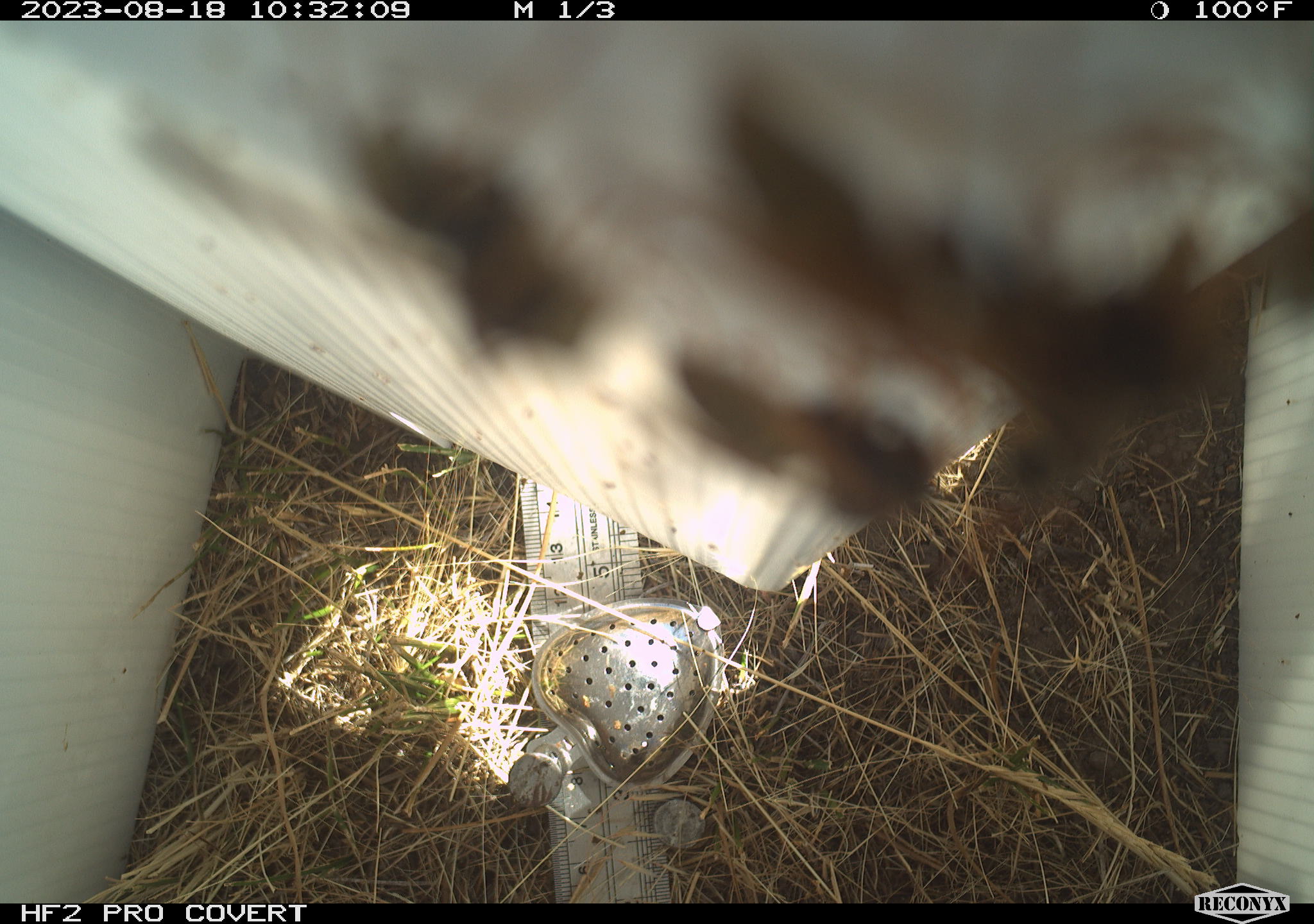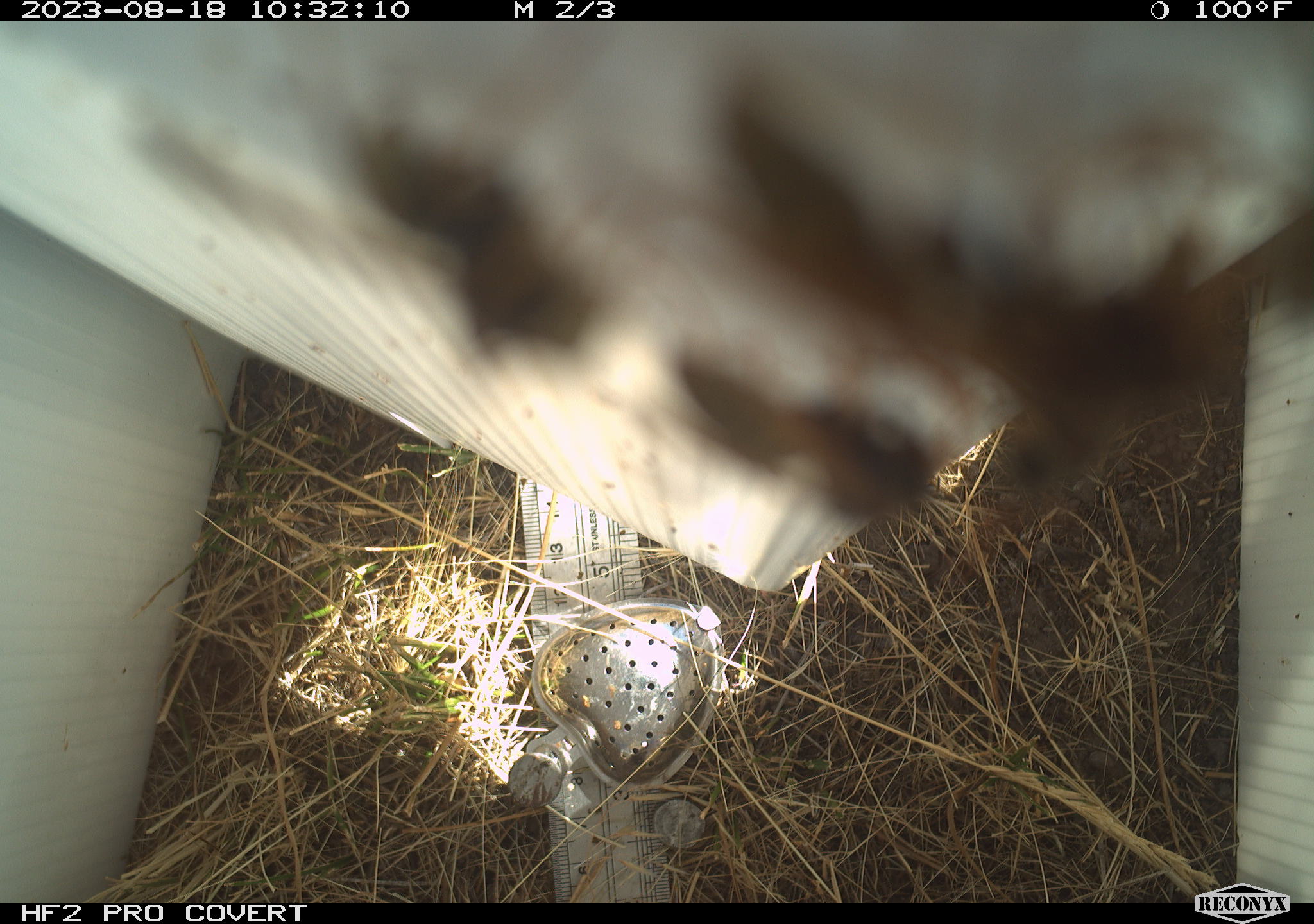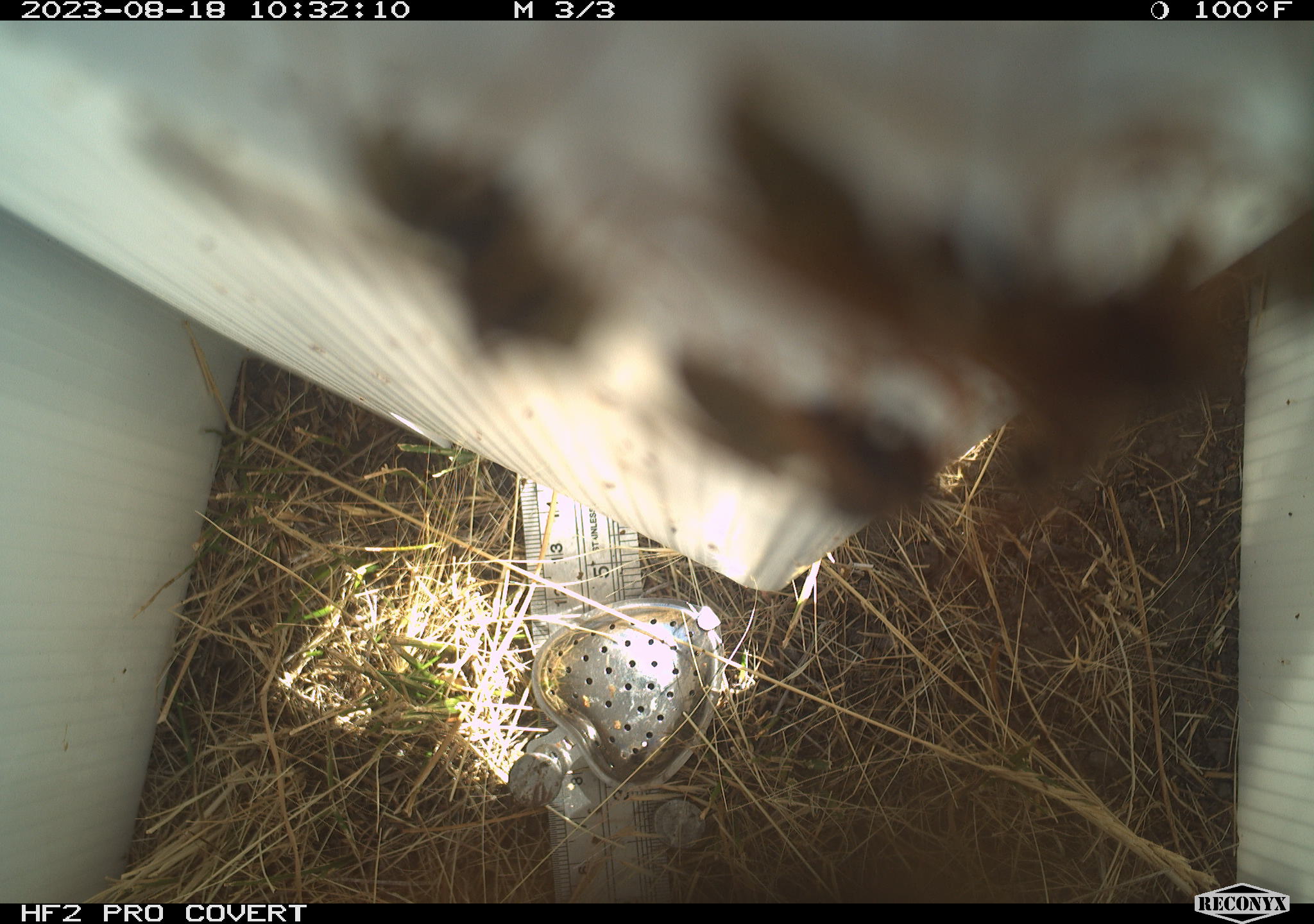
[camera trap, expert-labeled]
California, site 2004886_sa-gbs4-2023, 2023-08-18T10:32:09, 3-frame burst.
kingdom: Animalia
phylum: Arthropoda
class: Insecta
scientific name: Insecta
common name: insect